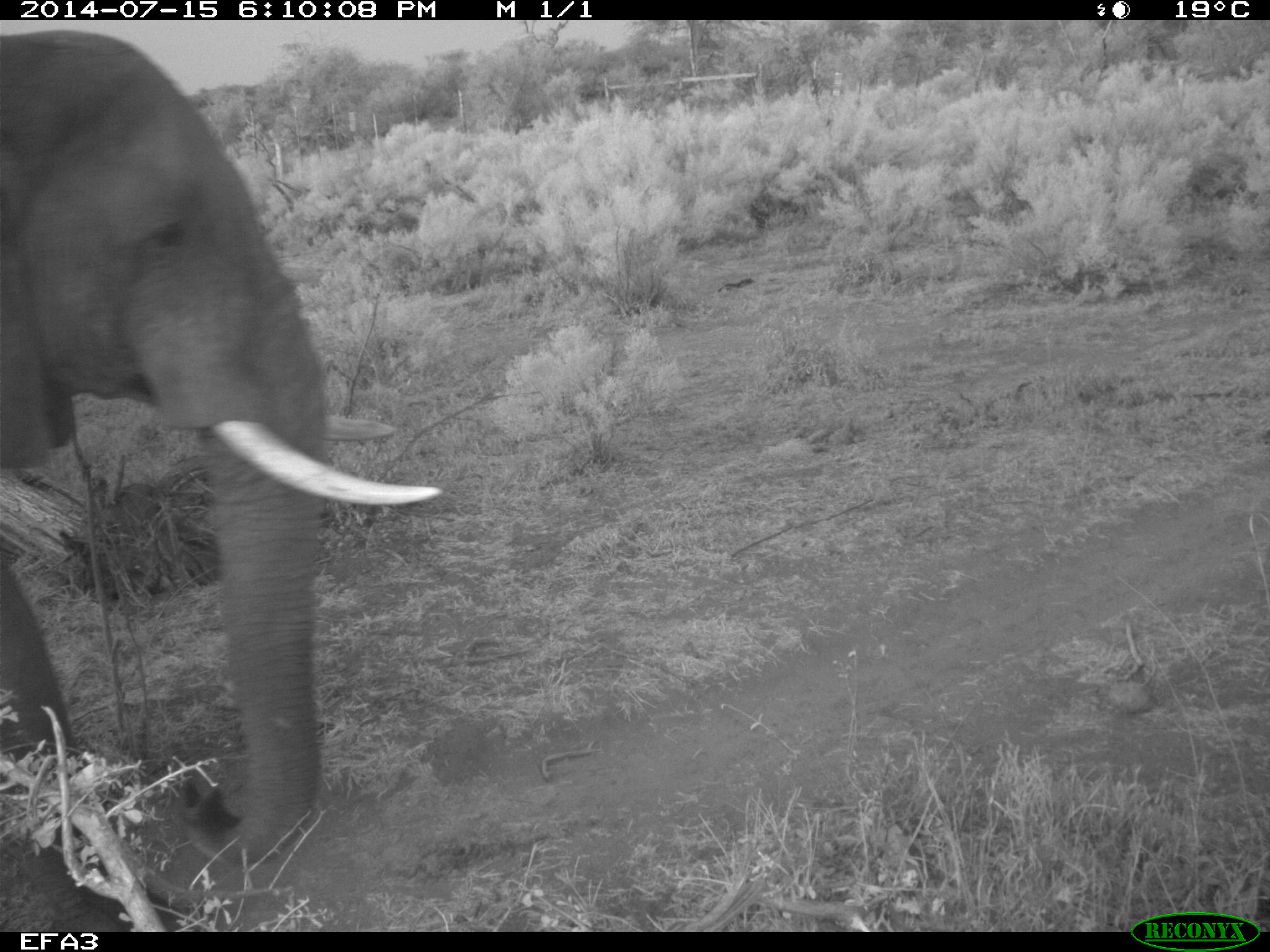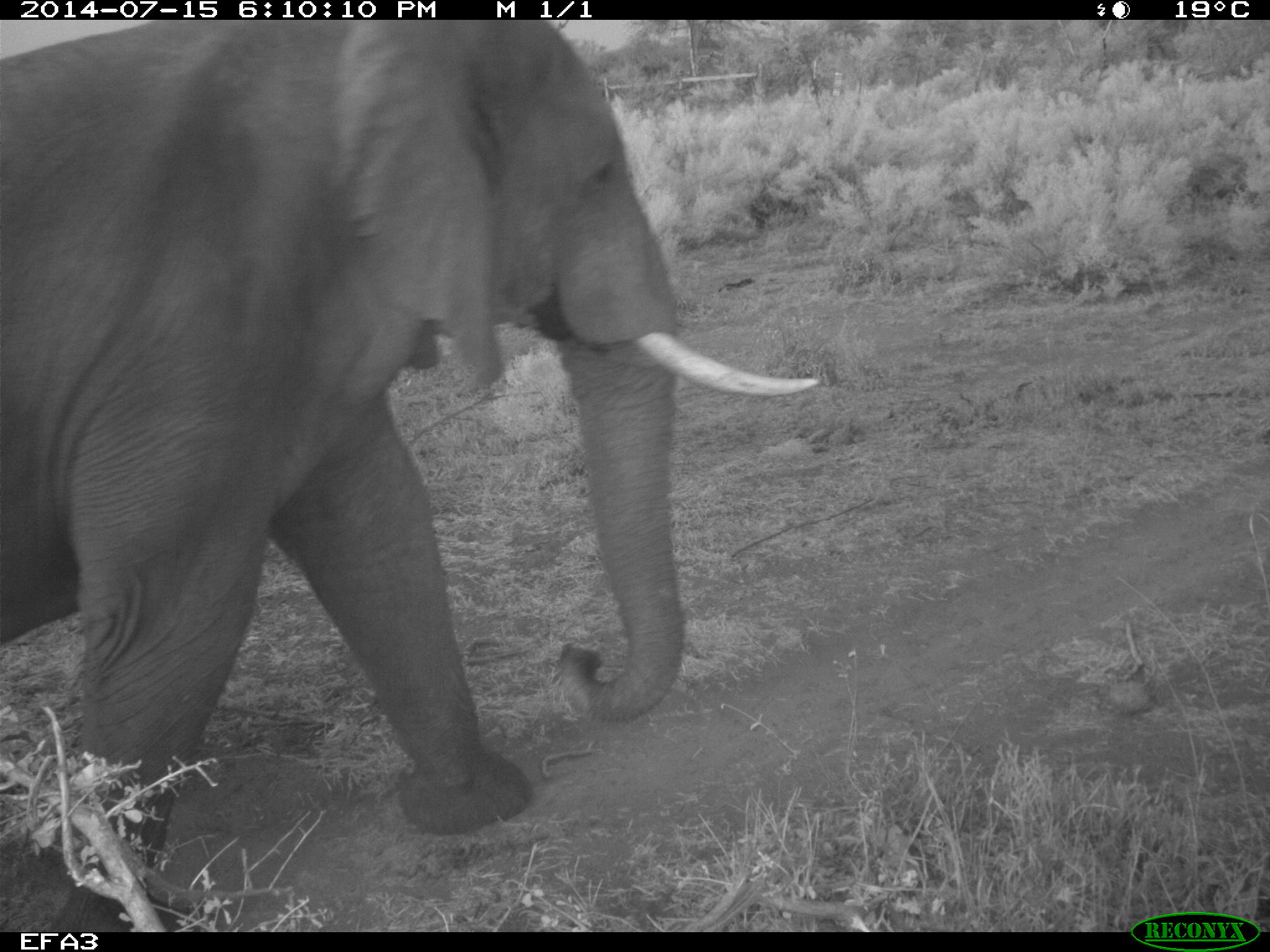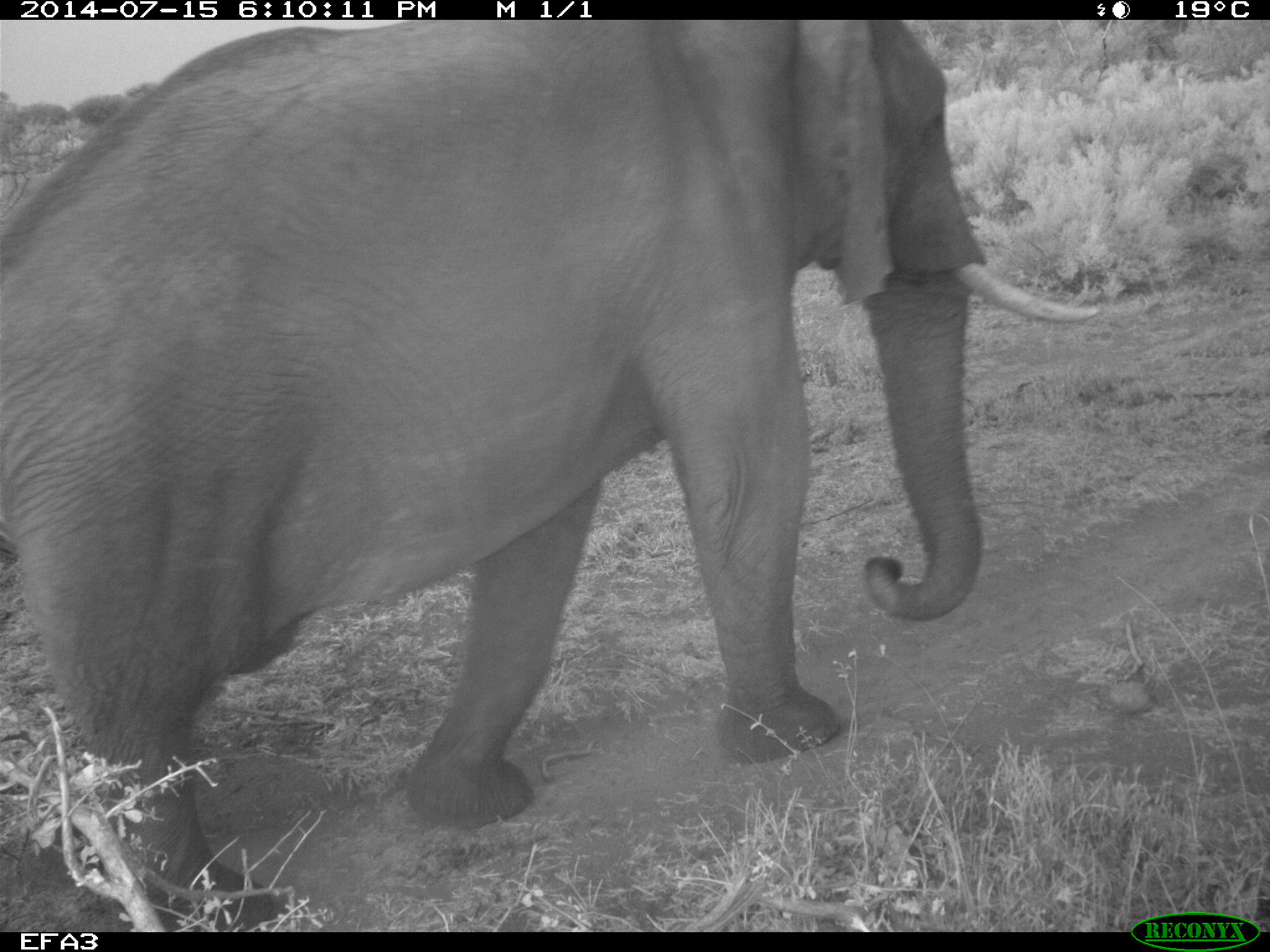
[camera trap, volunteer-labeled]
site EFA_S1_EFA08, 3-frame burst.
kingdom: Animalia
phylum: Chordata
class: Mammalia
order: Proboscidea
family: Elephantidae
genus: Loxodonta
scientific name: Loxodonta africana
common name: african bush elephant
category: elephant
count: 1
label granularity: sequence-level